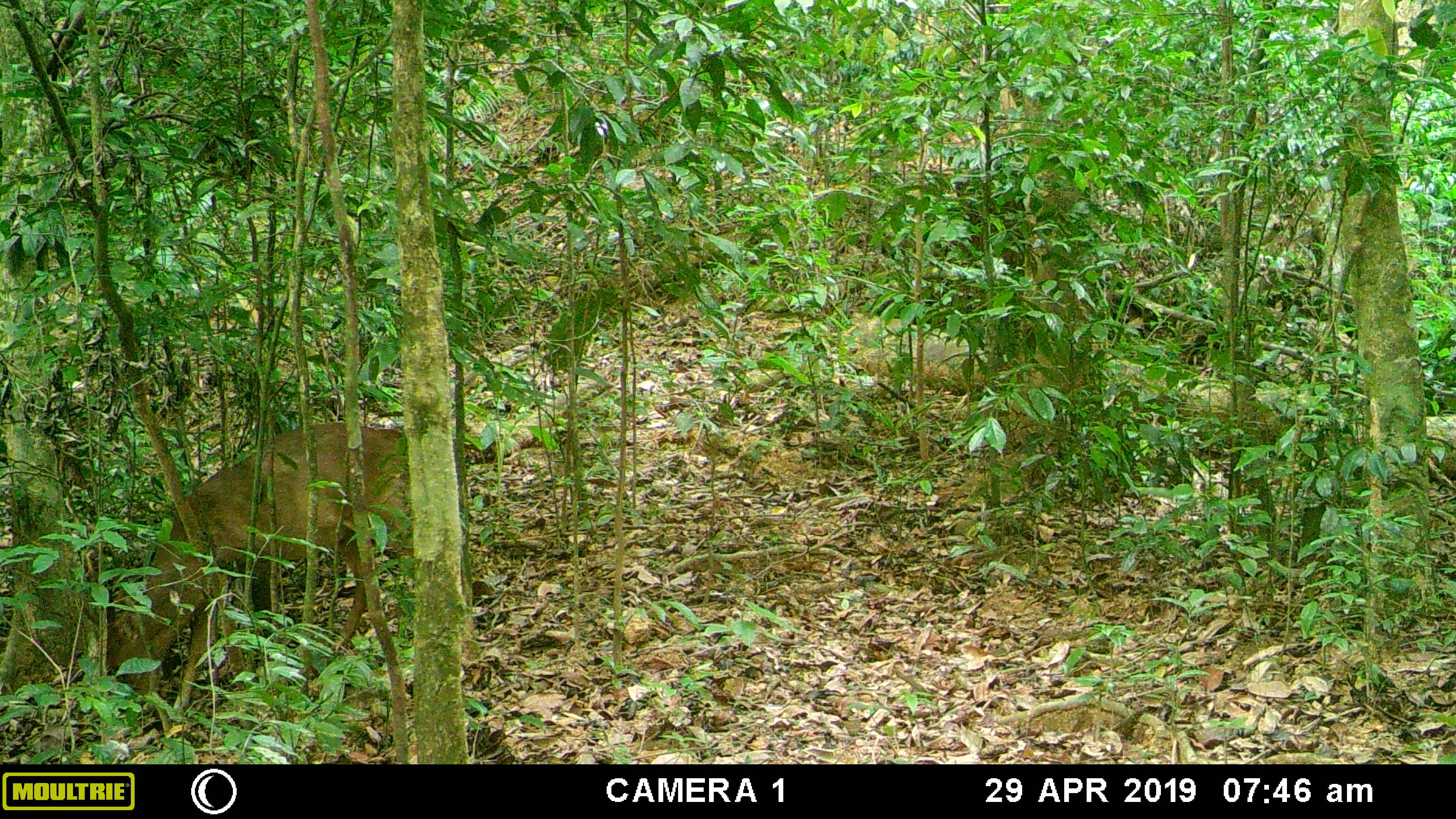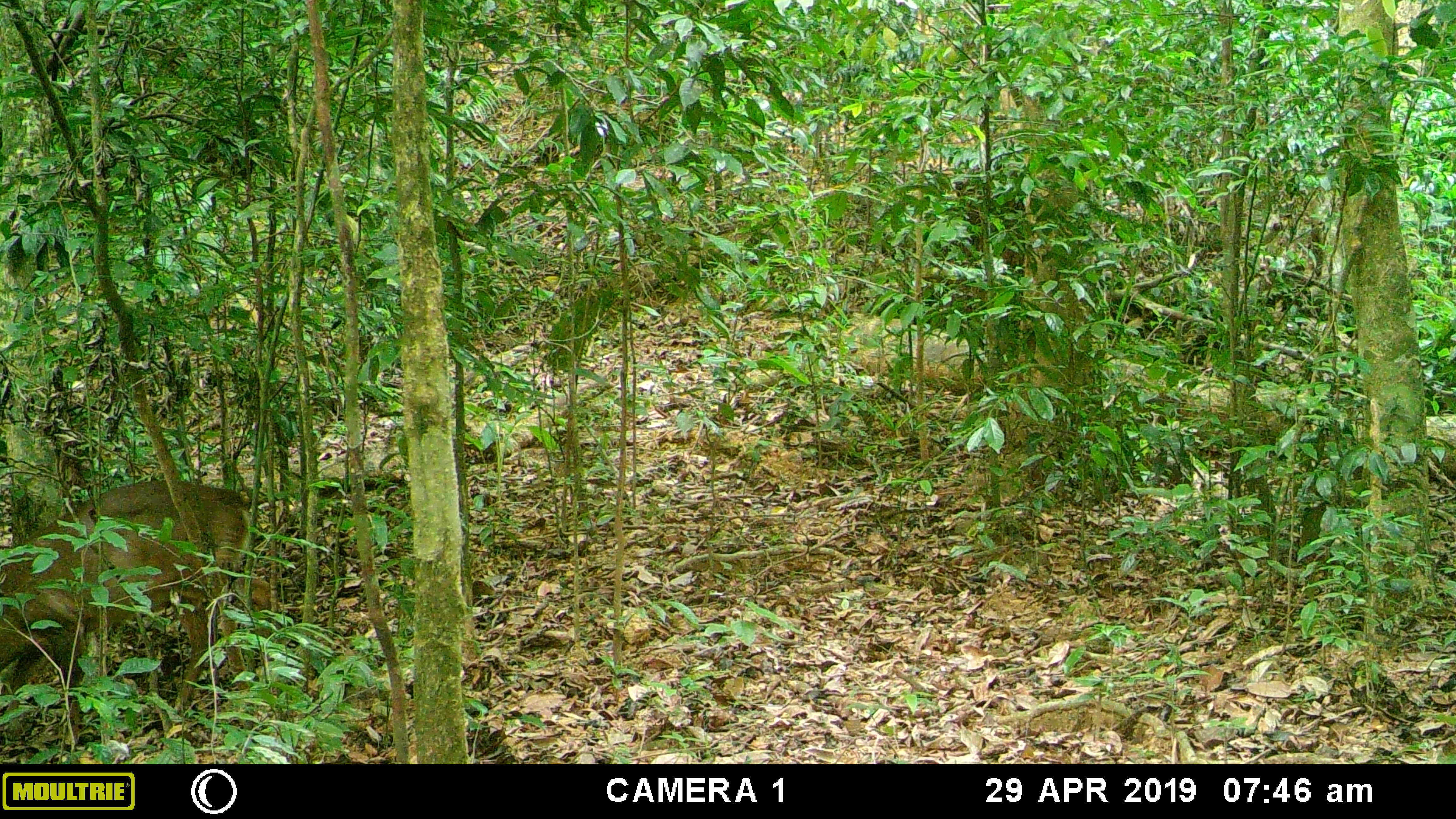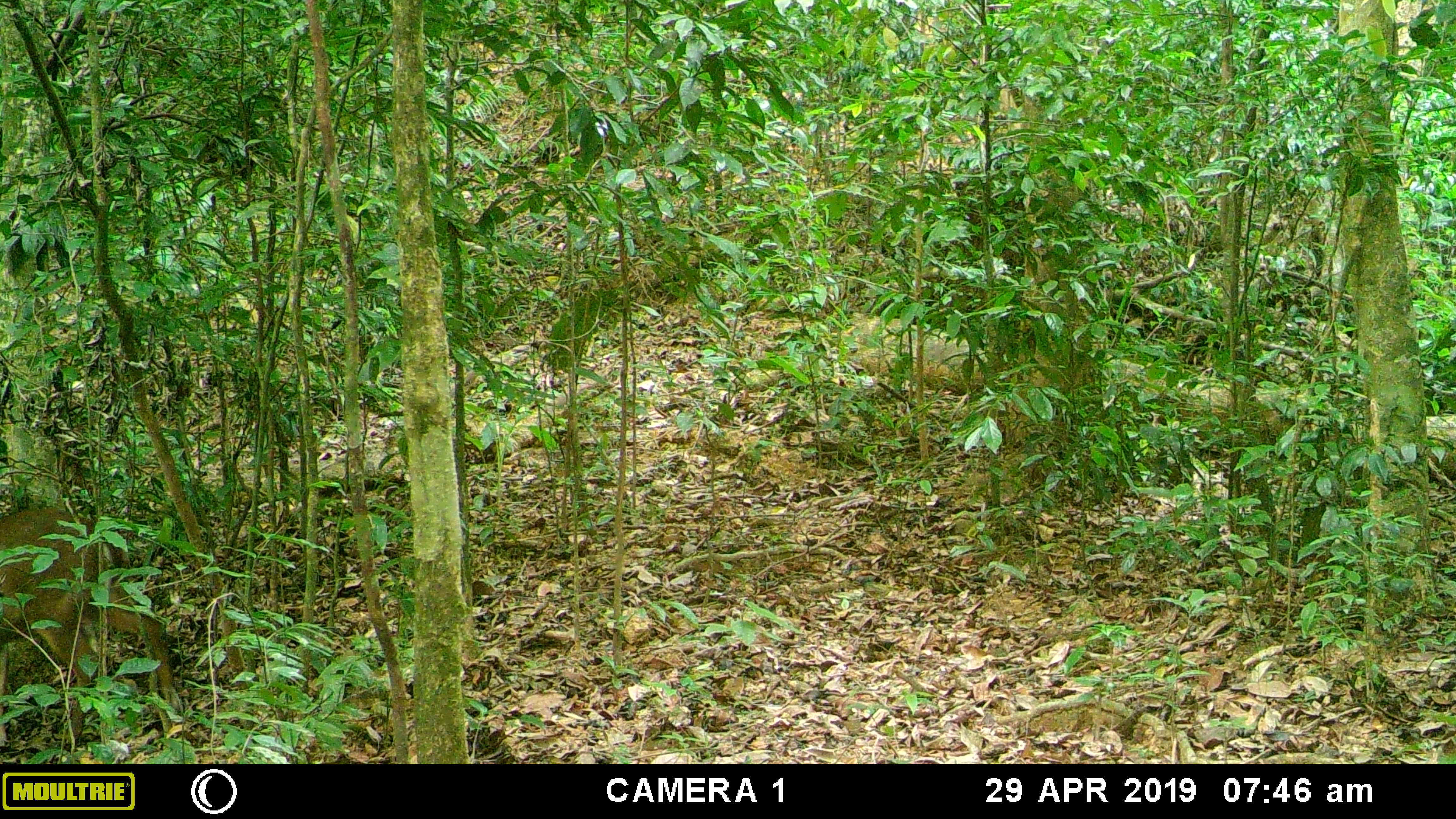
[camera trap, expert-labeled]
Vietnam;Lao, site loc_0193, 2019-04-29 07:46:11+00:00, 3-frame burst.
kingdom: Animalia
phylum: Chordata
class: Mammalia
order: Artiodactyla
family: Cervidae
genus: Muntiacus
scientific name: Muntiacus vuquangensis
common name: large-antlered muntjac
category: large antlered muntjac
Large antlered muntjac (large-antlered muntjac) (Muntiacus vuquangensis). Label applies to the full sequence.